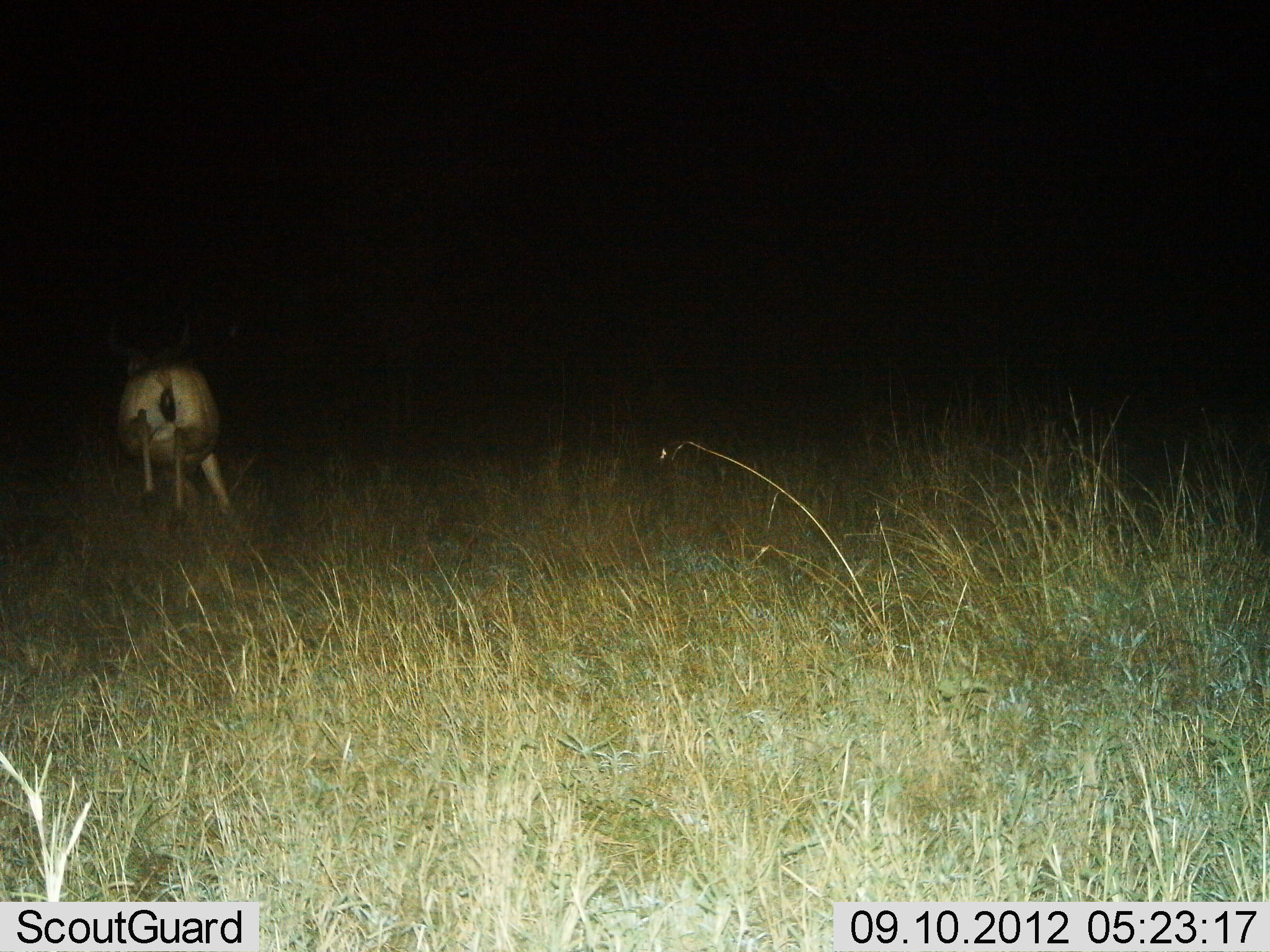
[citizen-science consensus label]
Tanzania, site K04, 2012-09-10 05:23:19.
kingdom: Animalia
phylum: Chordata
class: Mammalia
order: Artiodactyla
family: Bovidae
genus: Alcelaphus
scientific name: Alcelaphus buselaphus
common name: hartebeest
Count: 1.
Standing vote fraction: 0%.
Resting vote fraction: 0%.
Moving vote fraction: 100%.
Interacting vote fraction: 0%.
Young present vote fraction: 0%.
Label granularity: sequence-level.